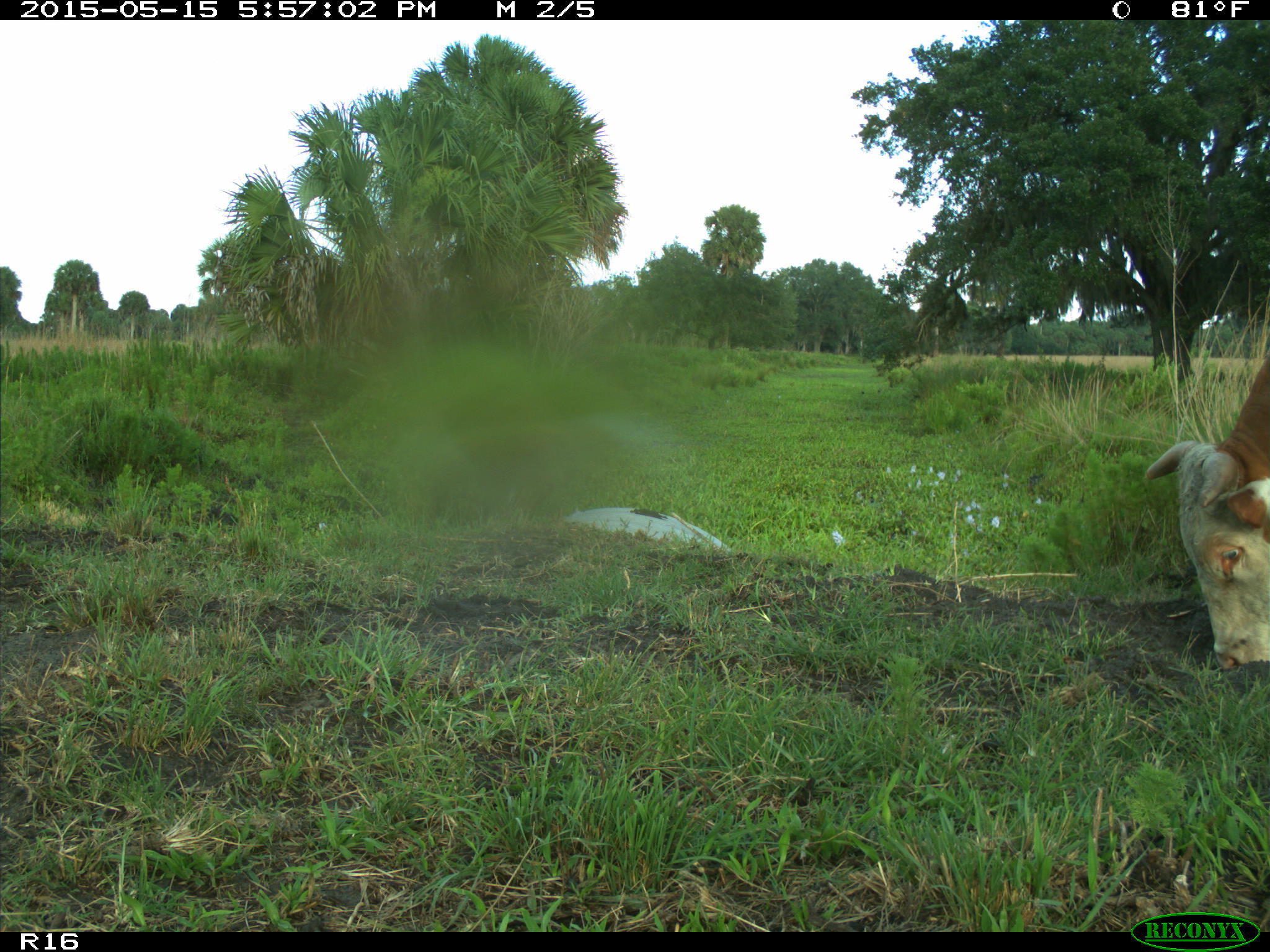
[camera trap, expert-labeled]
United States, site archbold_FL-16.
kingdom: Animalia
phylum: Chordata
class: Mammalia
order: Artiodactyla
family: Bovidae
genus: Bos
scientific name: Bos taurus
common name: domestic cow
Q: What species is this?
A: Bos taurus (domestic cow).